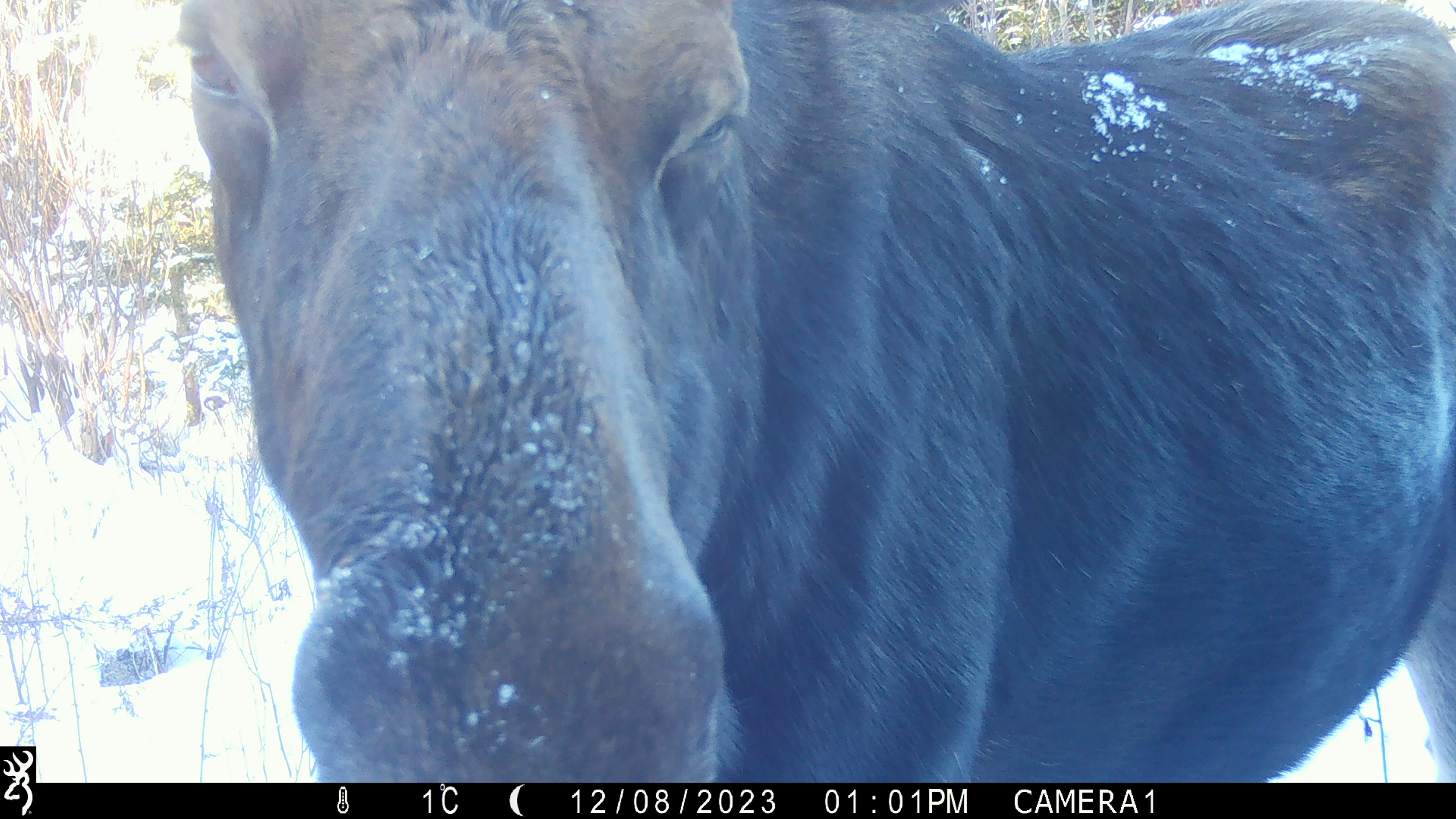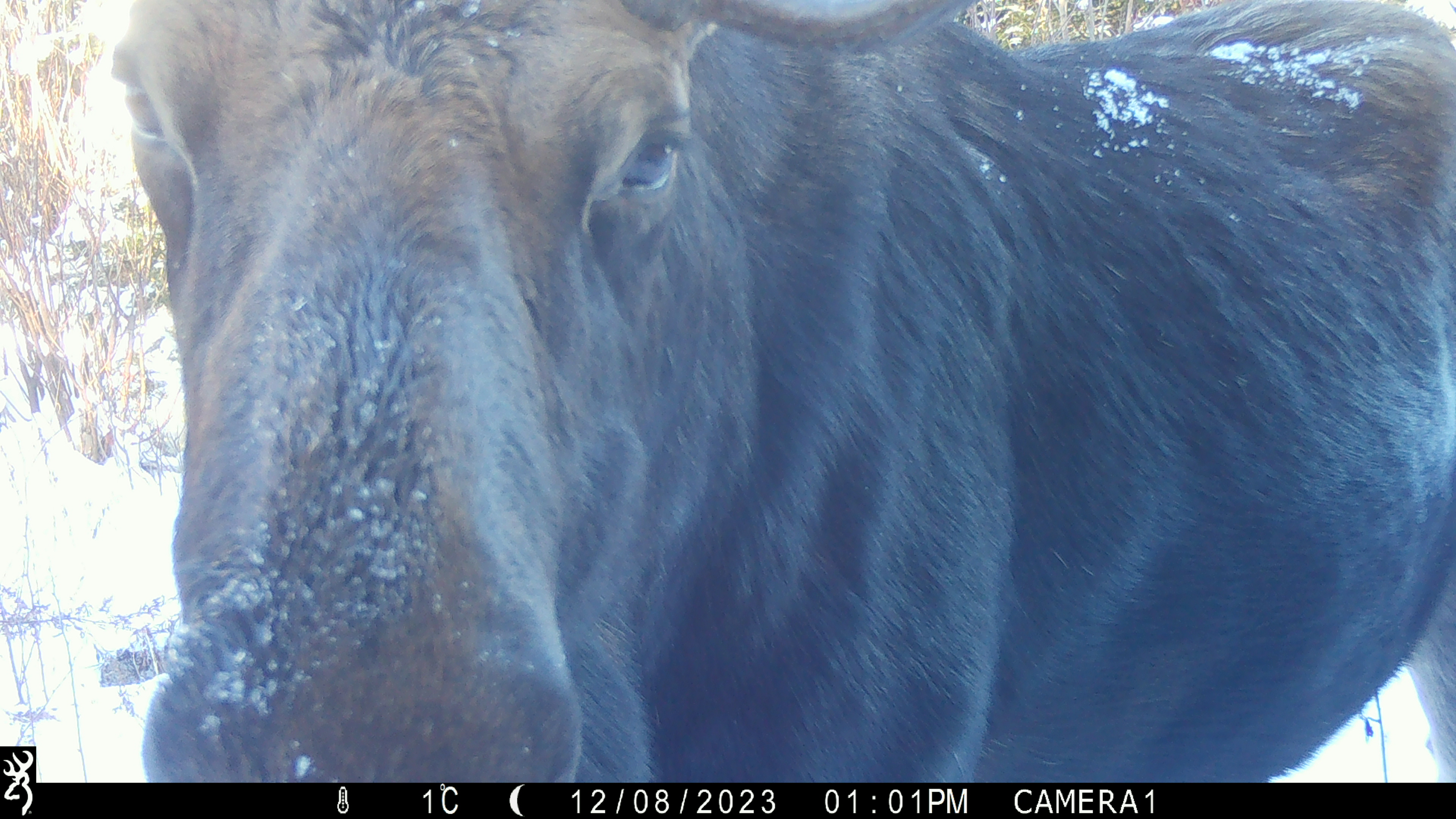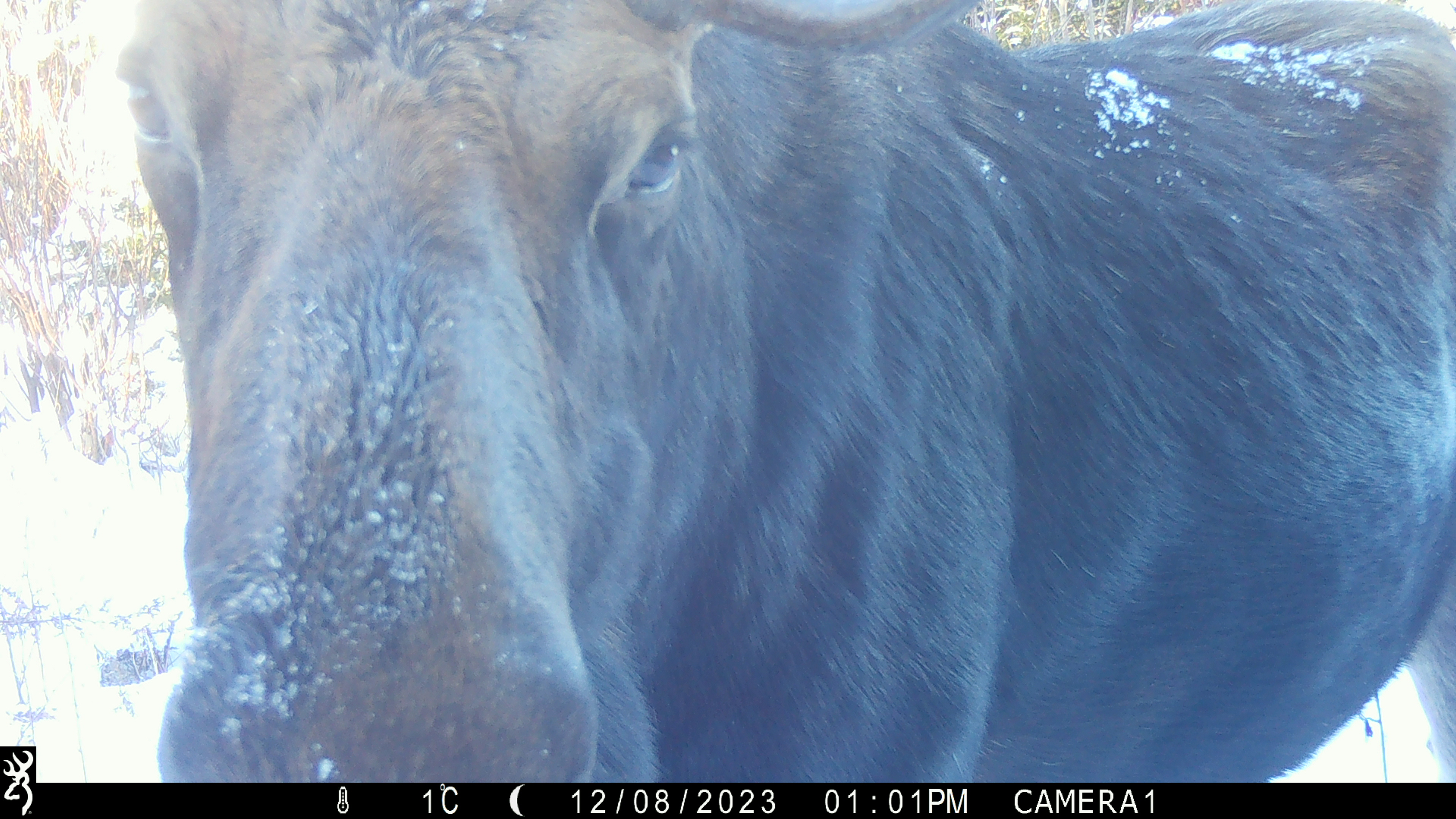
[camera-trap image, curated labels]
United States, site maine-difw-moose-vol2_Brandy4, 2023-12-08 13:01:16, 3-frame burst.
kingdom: Animalia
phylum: Chordata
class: Mammalia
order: Artiodactyla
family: Cervidae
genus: Alces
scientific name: Alces alces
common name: moose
Moose (Alces alces).